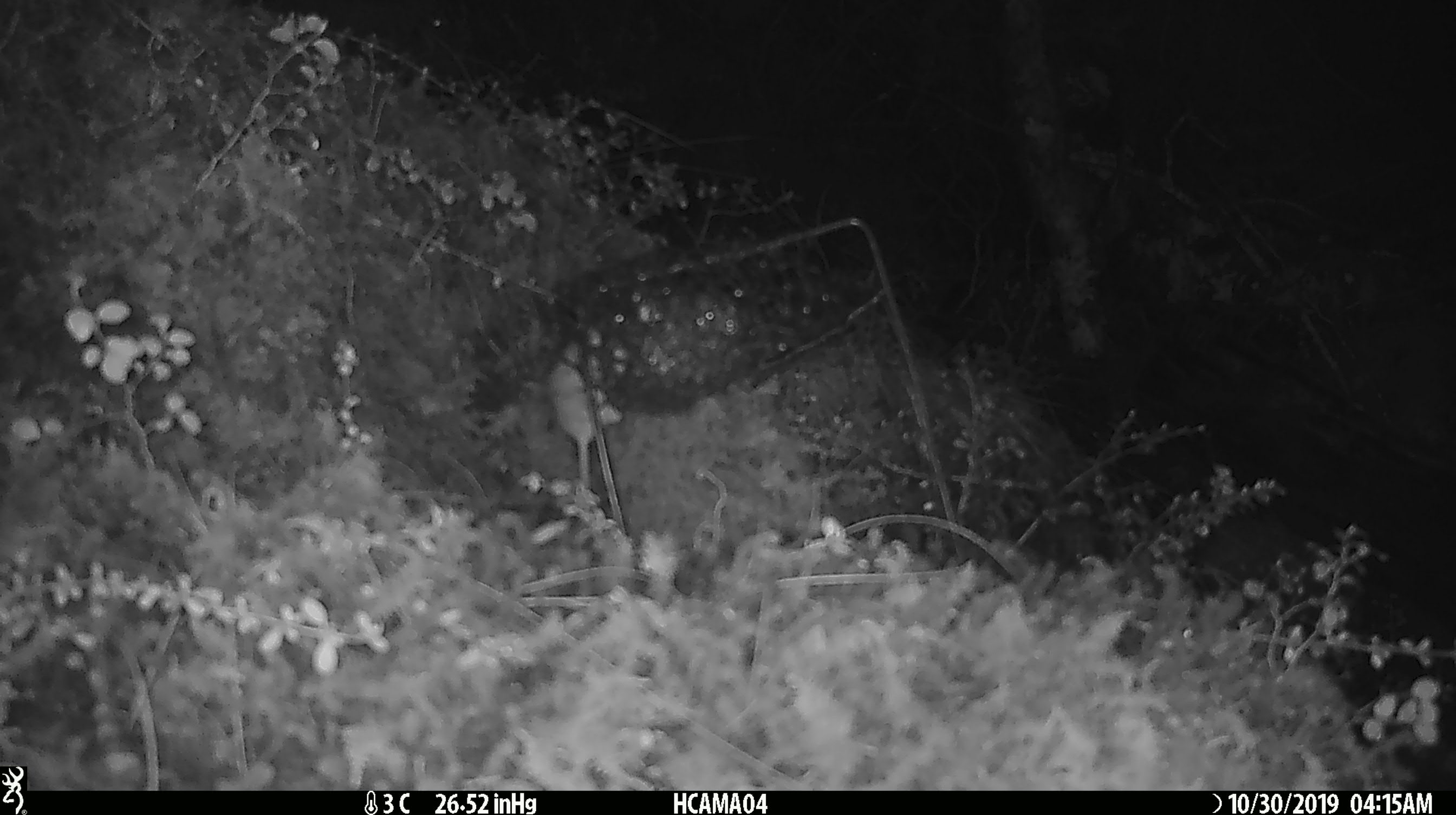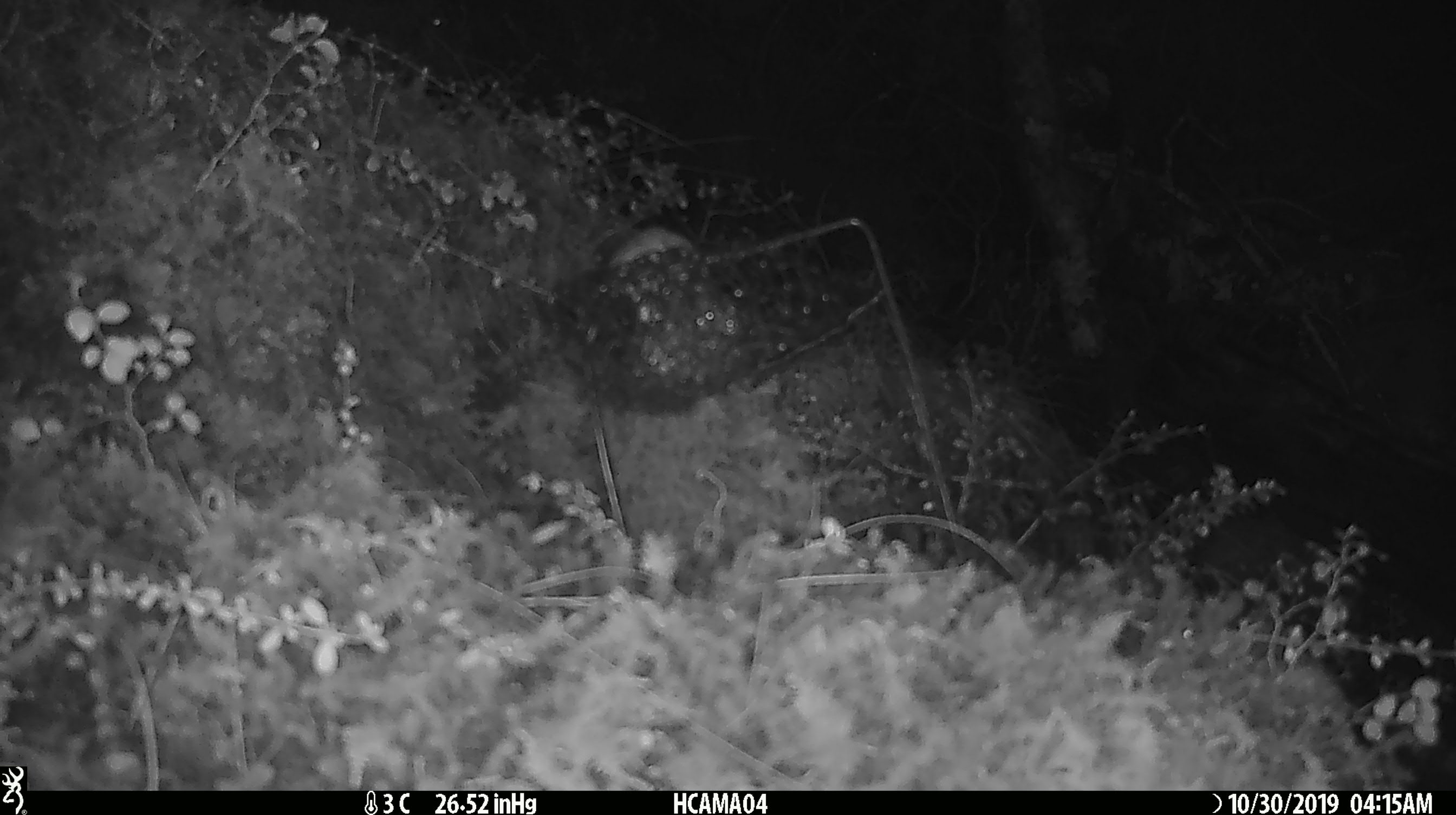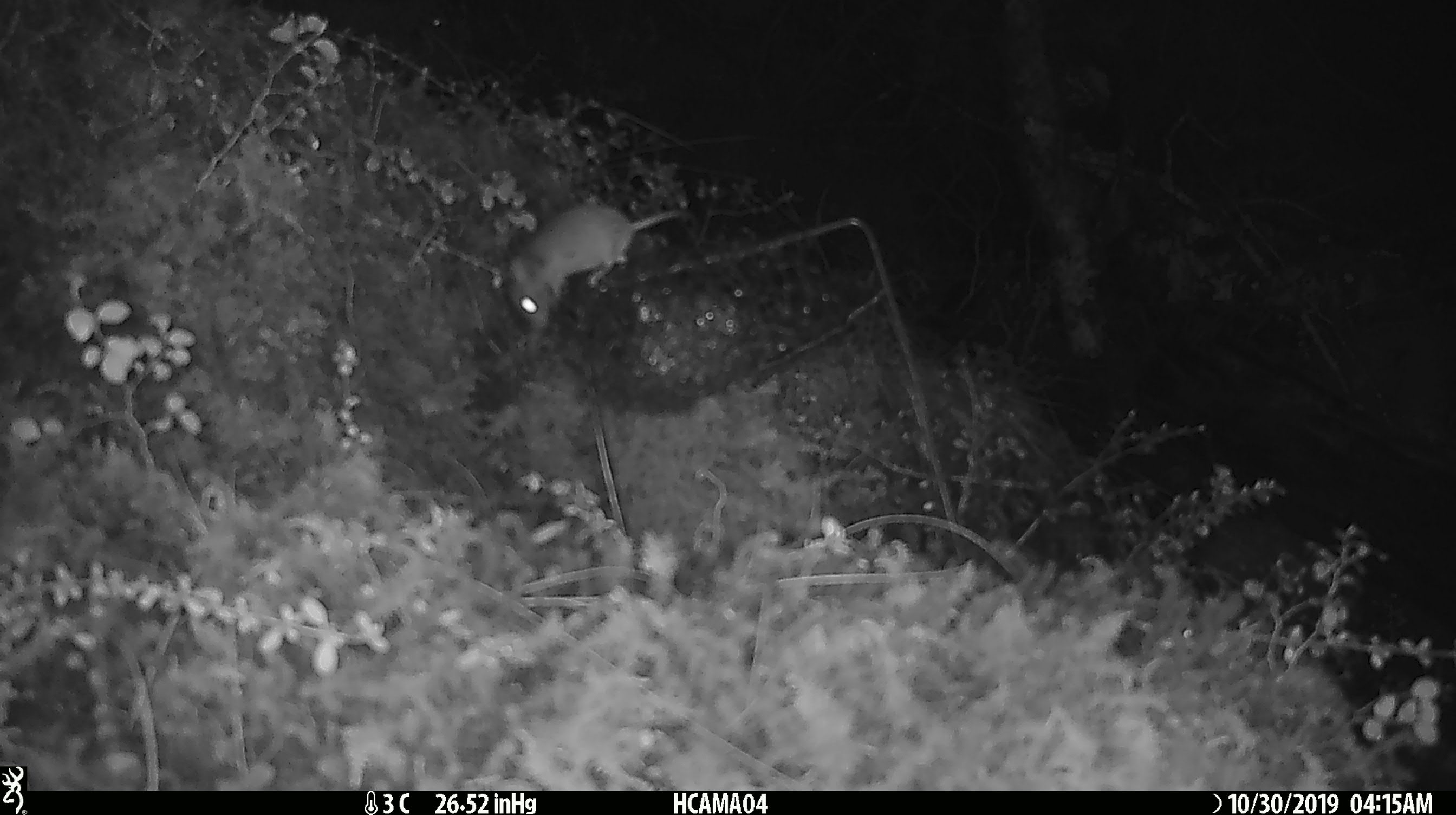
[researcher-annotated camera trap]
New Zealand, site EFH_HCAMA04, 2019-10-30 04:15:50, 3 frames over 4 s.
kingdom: Animalia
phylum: Chordata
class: Mammalia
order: Rodentia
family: Muridae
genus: Mus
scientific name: Mus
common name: mouse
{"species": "mouse (Mus)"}